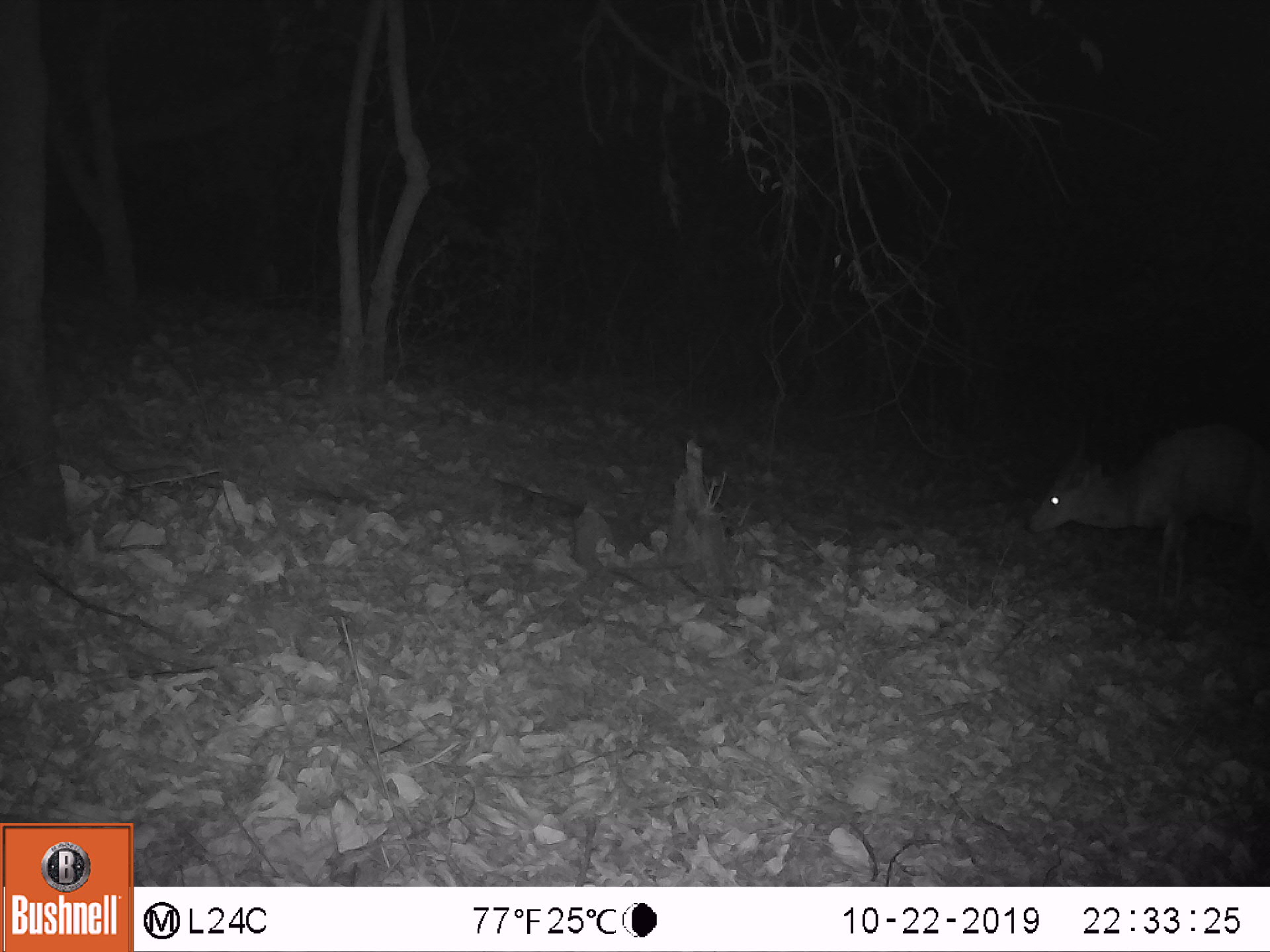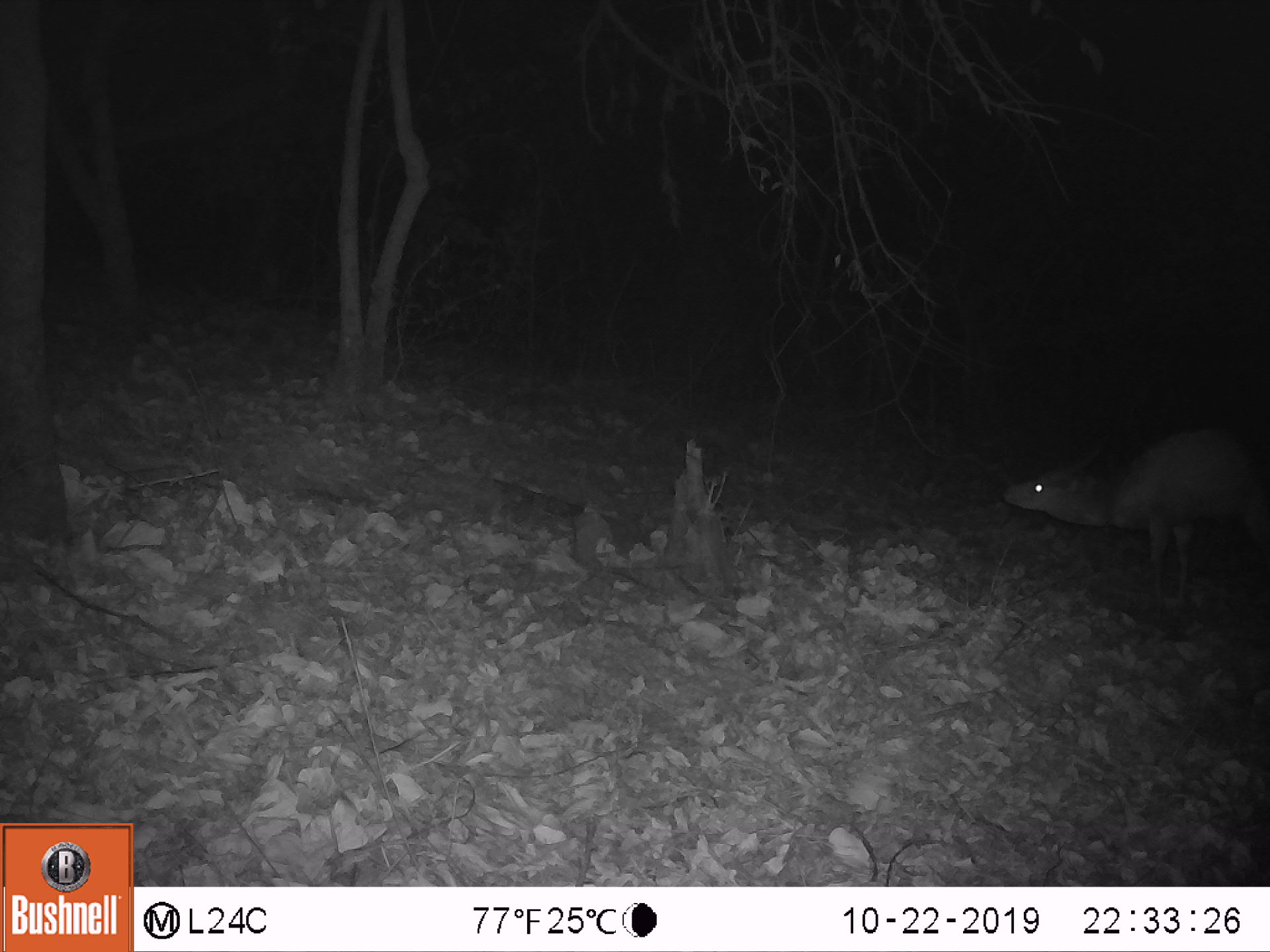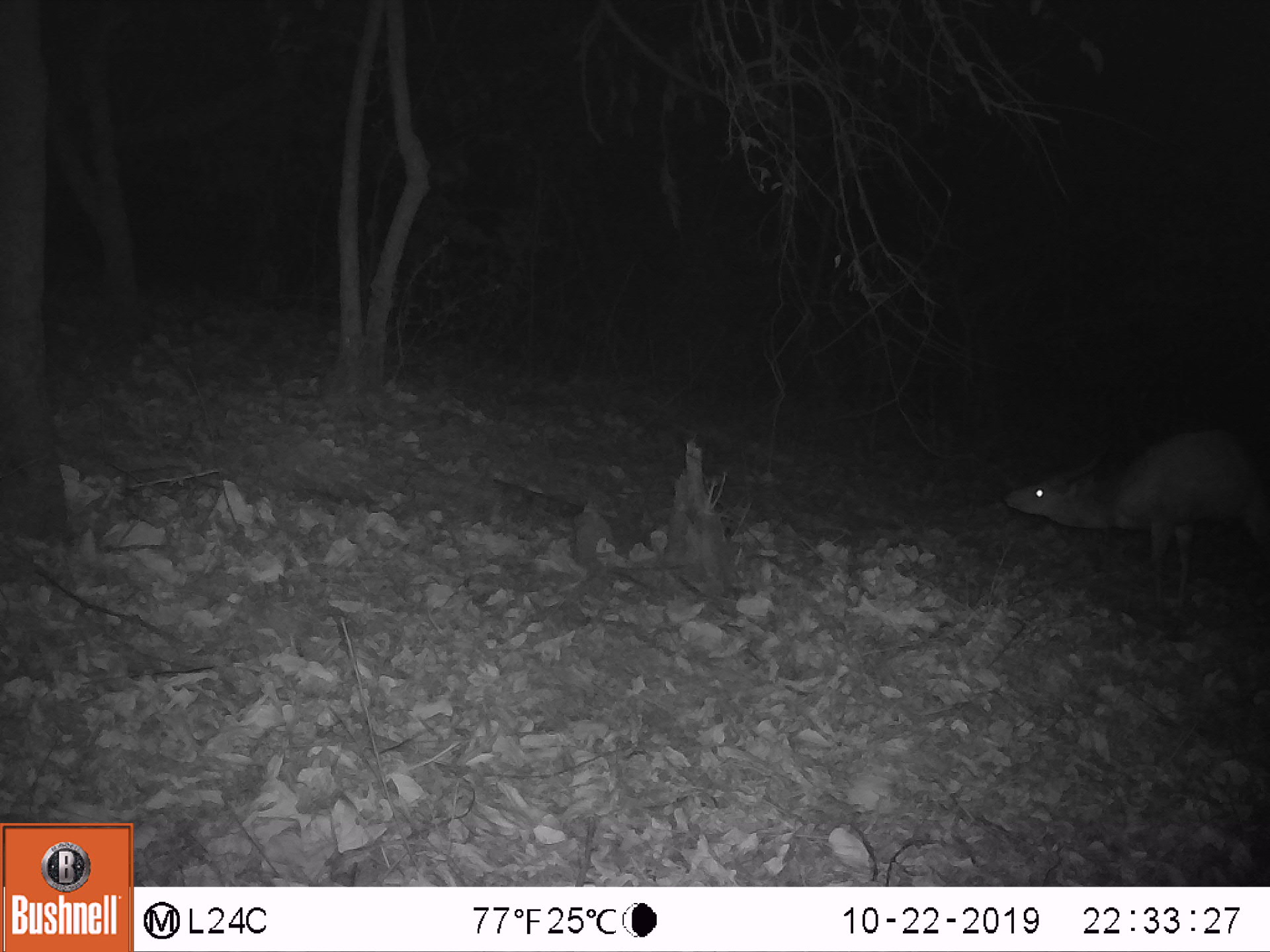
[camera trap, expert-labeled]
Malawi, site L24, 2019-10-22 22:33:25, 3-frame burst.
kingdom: Animalia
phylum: Chordata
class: Mammalia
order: Artiodactyla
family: Bovidae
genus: Tragelaphus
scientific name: Tragelaphus sylvaticus sylvaticus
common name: cape bushbuck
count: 1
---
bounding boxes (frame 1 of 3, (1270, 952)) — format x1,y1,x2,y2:
cape bushbuck: 1022,409,1258,631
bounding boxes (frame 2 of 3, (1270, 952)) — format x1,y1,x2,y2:
cape bushbuck: 1000,414,1267,612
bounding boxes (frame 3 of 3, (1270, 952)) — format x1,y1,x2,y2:
cape bushbuck: 996,411,1268,618